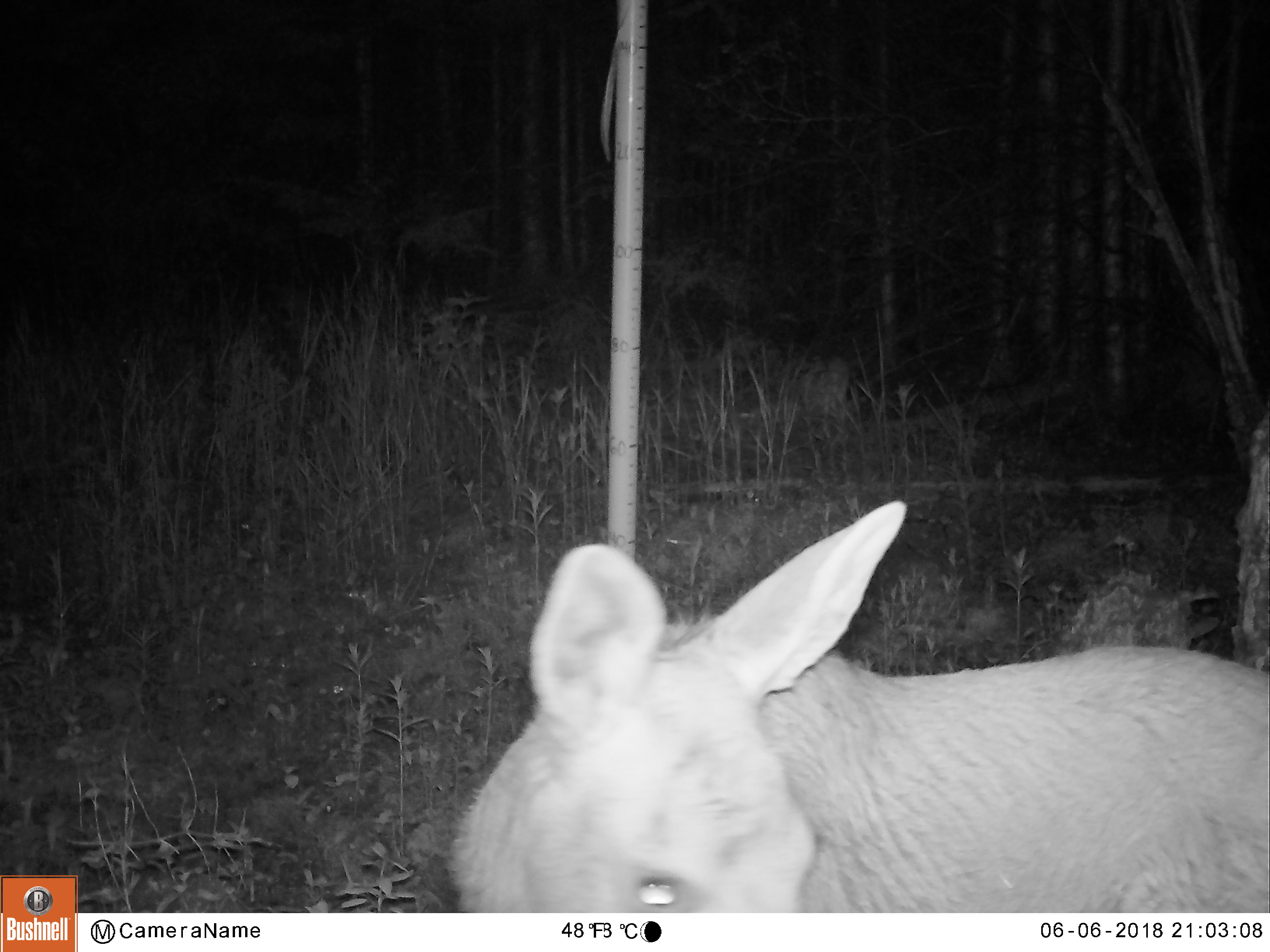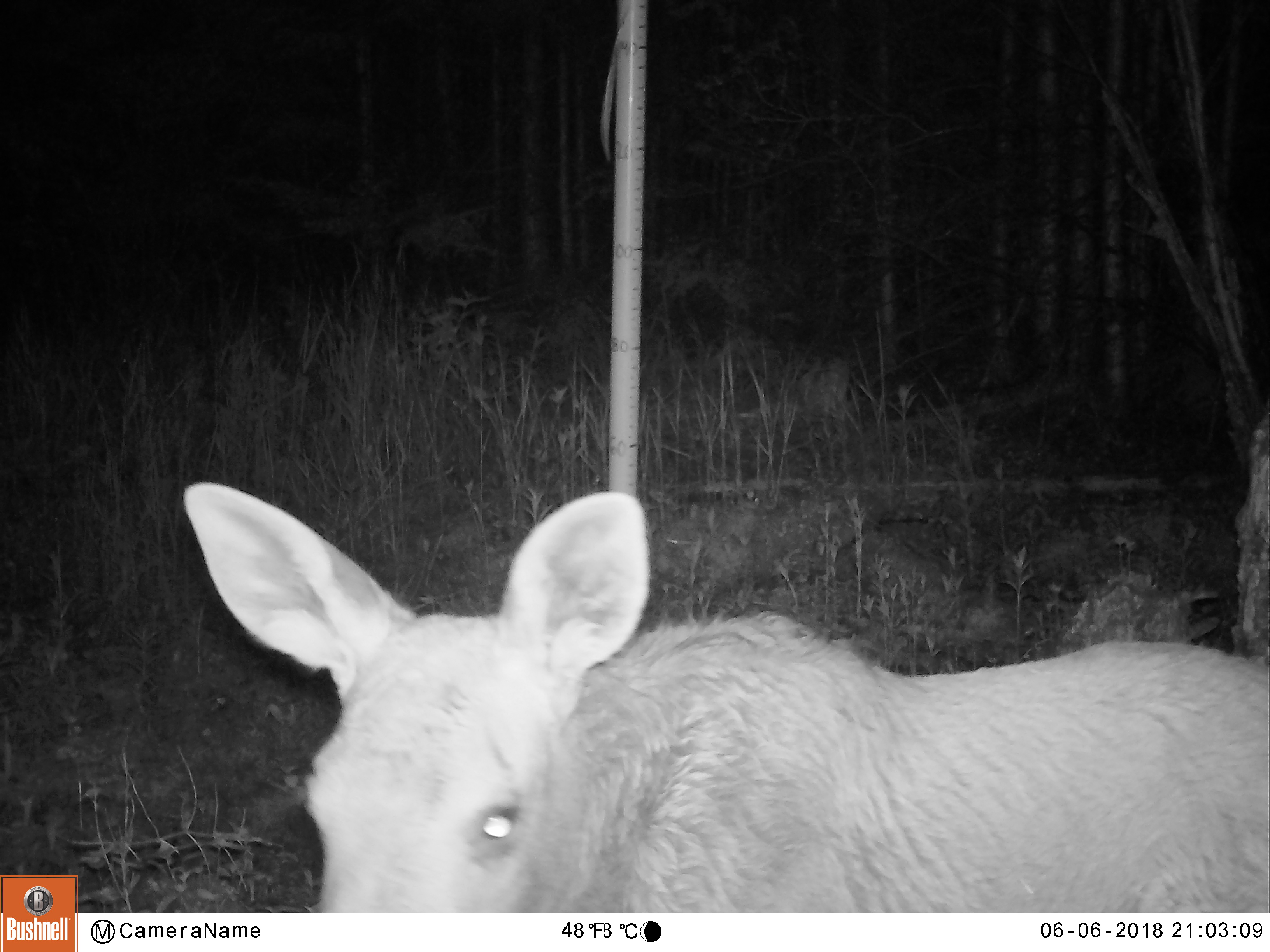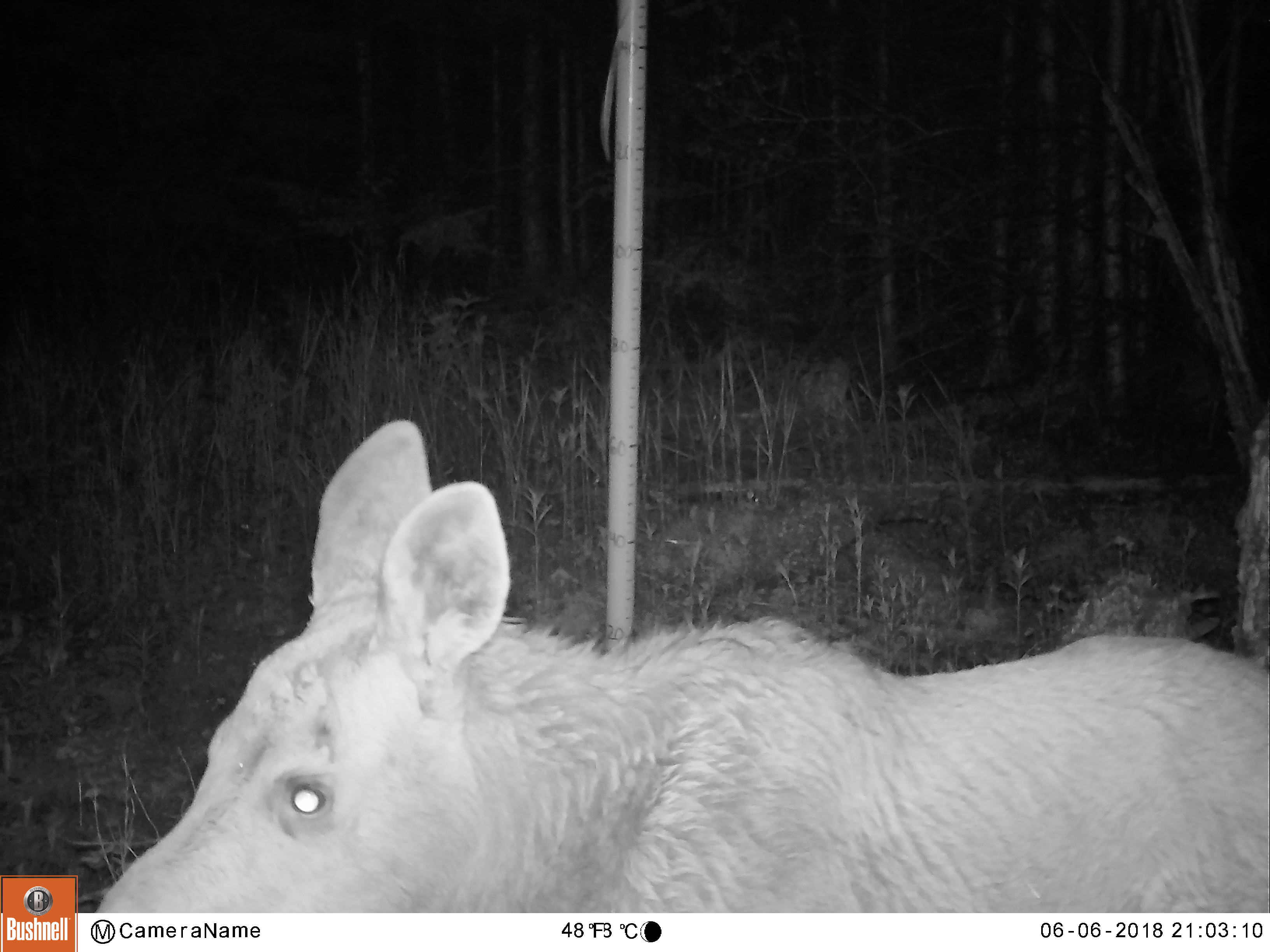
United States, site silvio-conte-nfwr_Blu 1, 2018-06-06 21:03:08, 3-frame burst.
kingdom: Animalia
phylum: Chordata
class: Mammalia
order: Artiodactyla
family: Cervidae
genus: Alces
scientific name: Alces alces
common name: moose